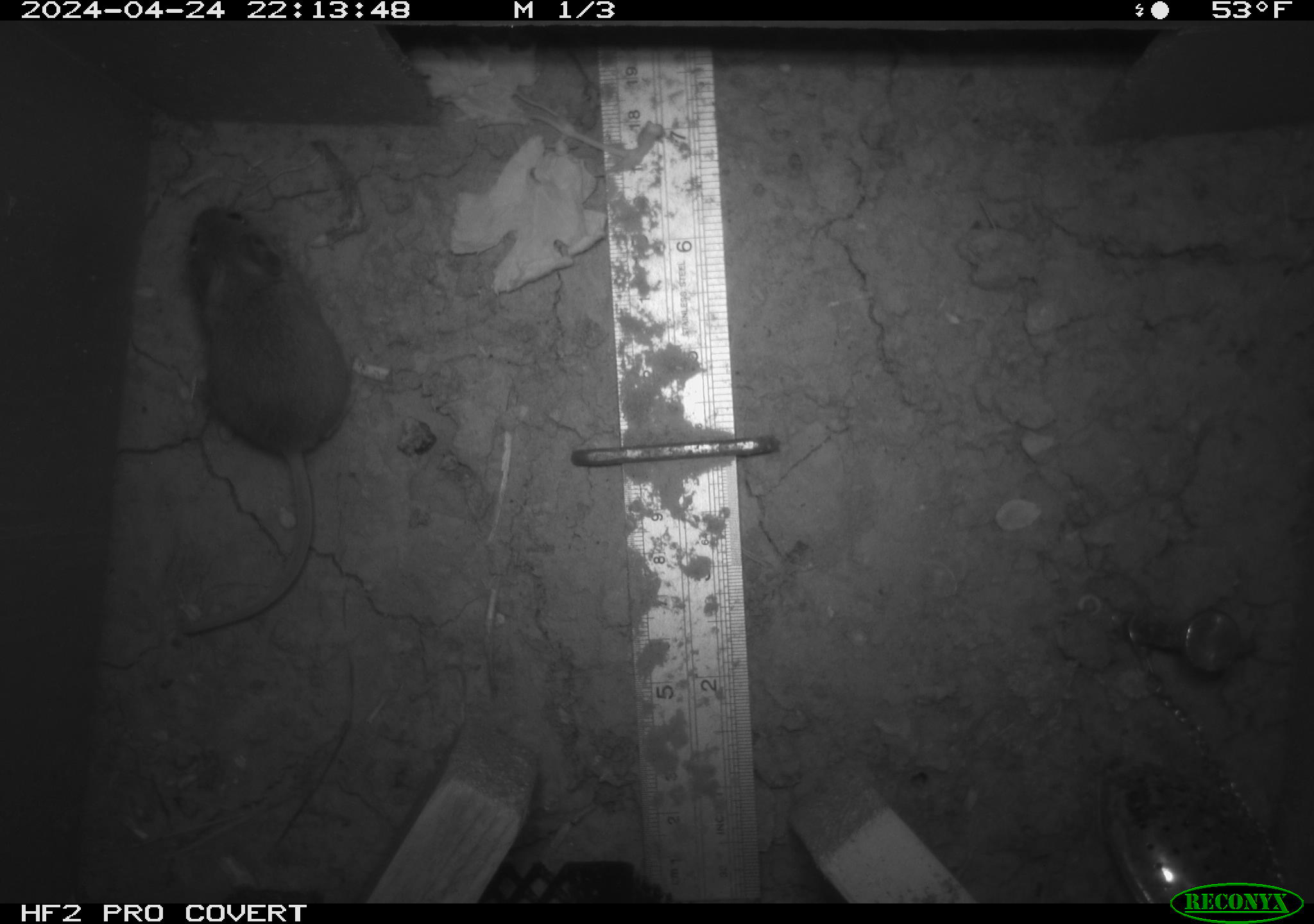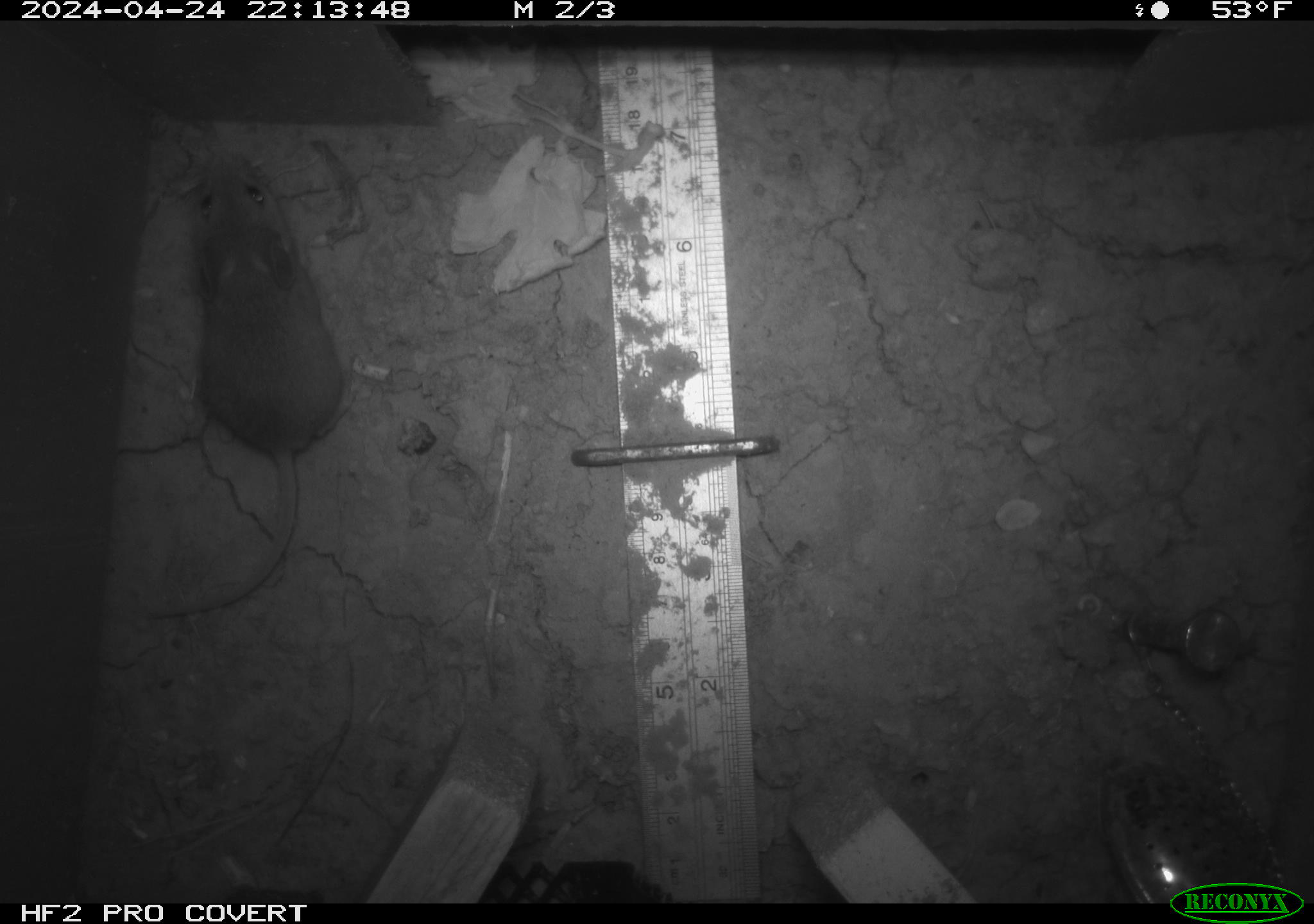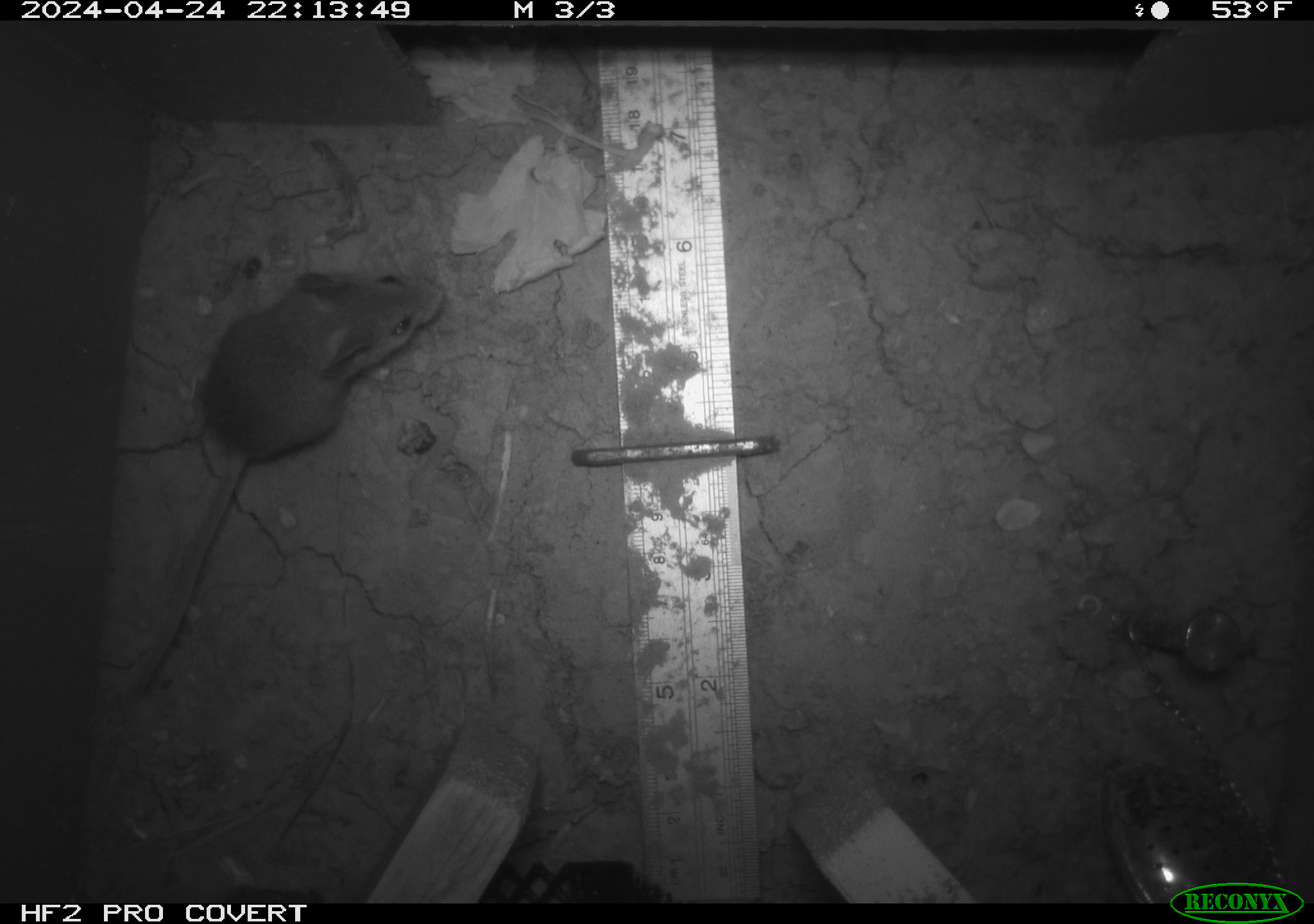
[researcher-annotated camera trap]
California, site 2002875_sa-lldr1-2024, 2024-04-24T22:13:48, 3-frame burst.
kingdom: Animalia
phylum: Chordata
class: Mammalia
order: Rodentia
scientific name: Rodentia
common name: mouse species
Mouse species (Rodentia).